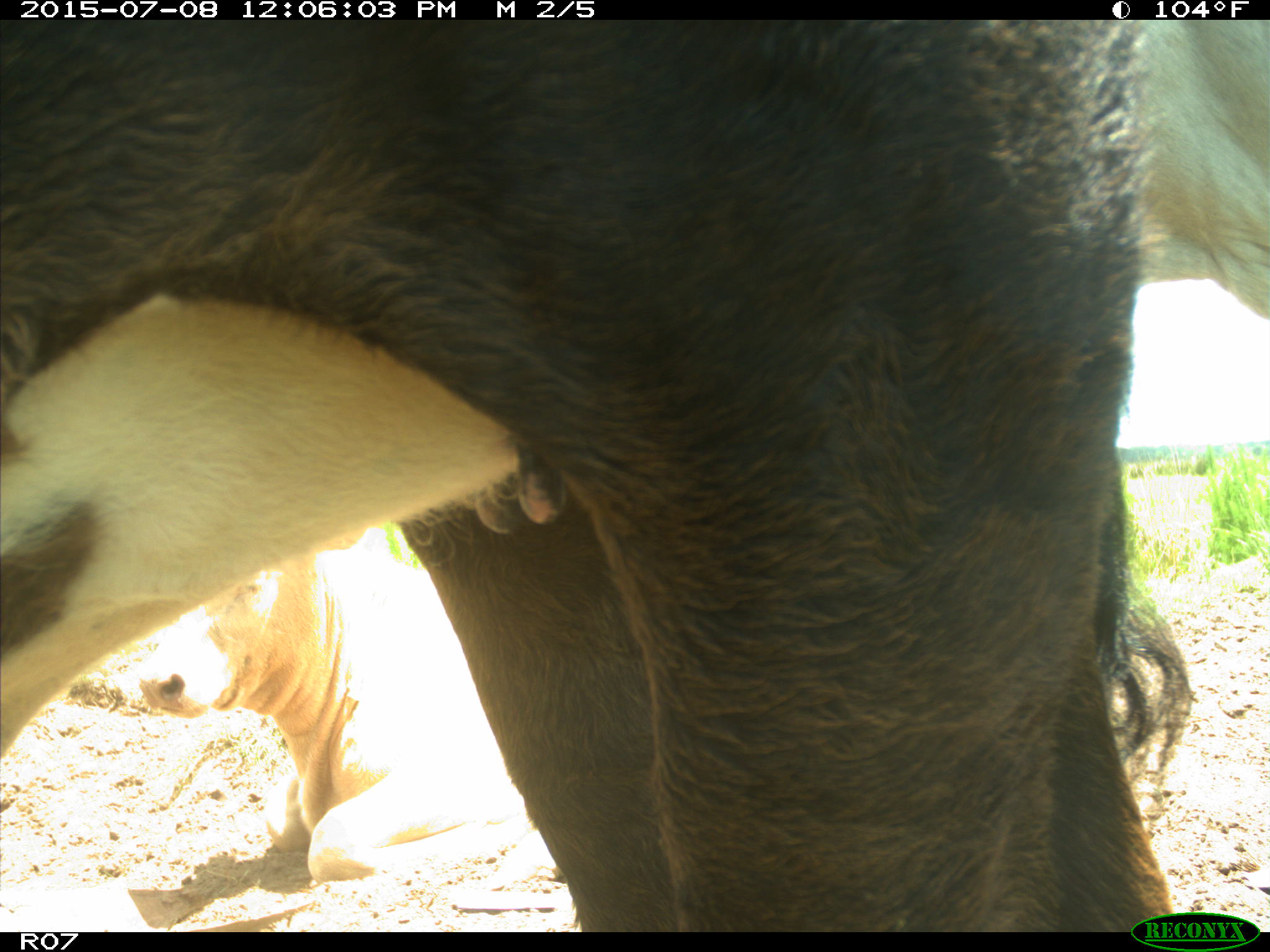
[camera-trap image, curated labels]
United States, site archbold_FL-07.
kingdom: Animalia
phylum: Chordata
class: Mammalia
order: Artiodactyla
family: Bovidae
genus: Bos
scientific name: Bos taurus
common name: domestic cow